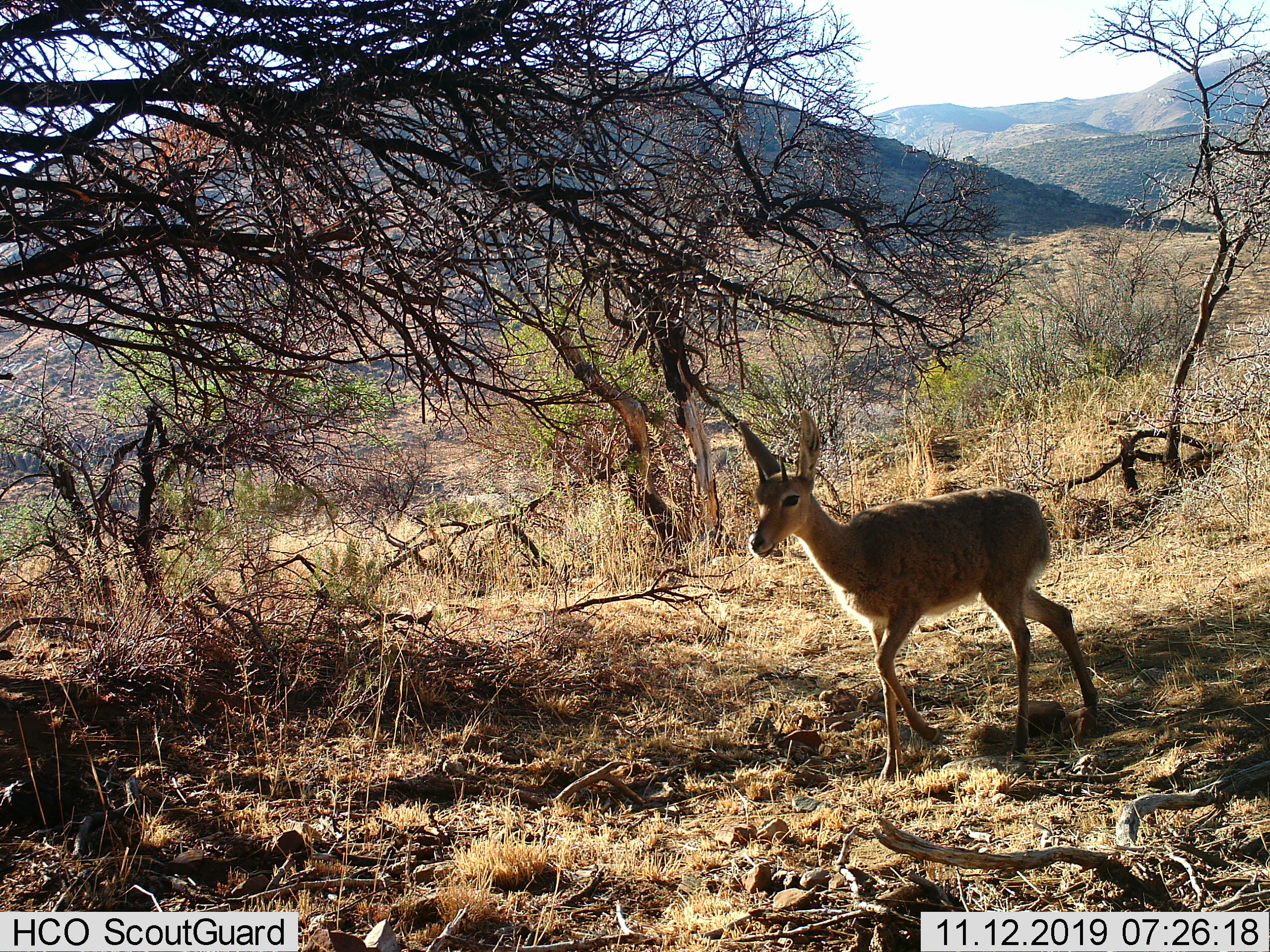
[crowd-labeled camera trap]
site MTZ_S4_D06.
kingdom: Animalia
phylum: Chordata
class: Mammalia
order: Artiodactyla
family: Bovidae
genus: Raphicerus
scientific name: Raphicerus campestris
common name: steenbok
Steenbok (Raphicerus campestris), count 1. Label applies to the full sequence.